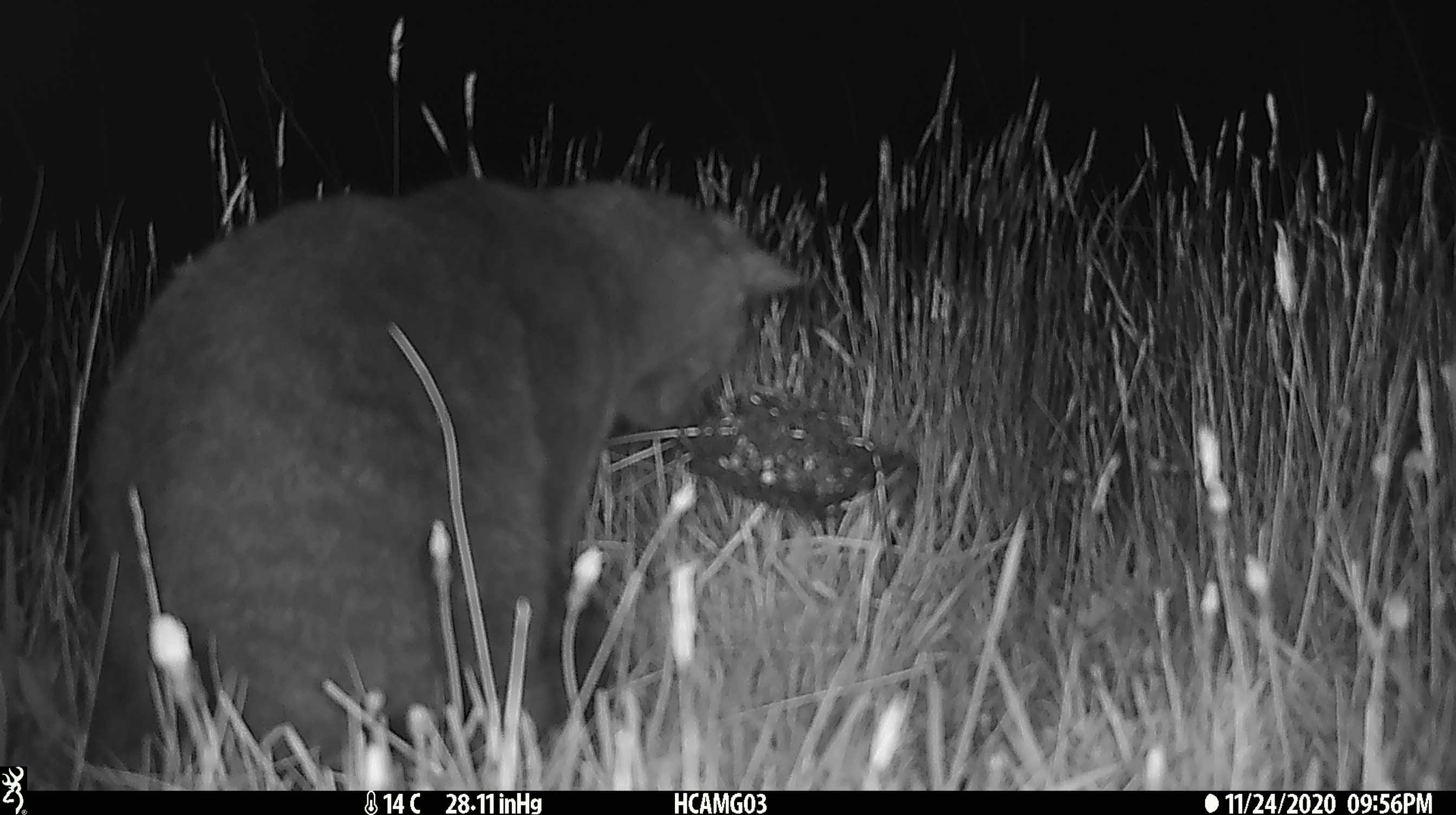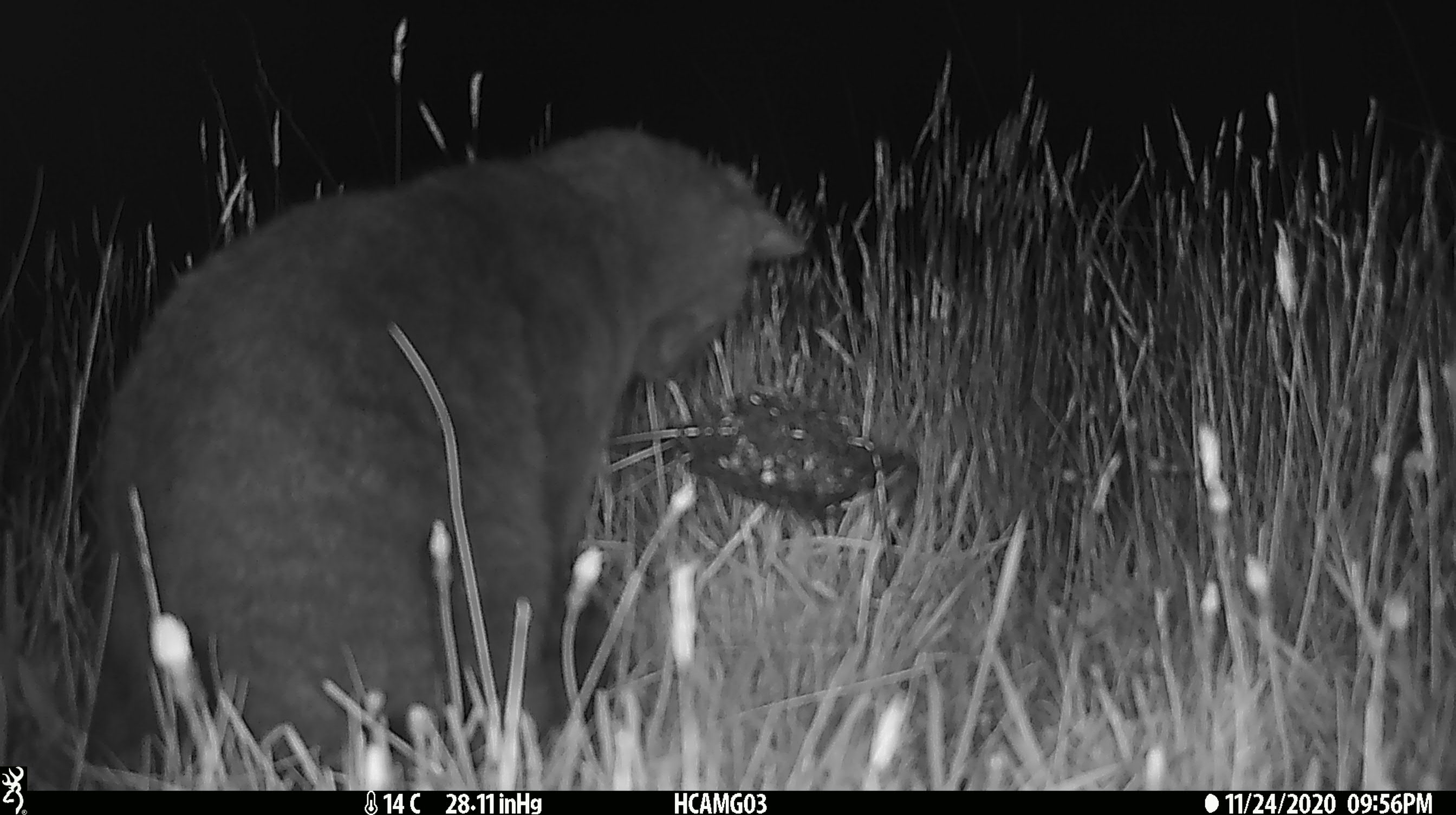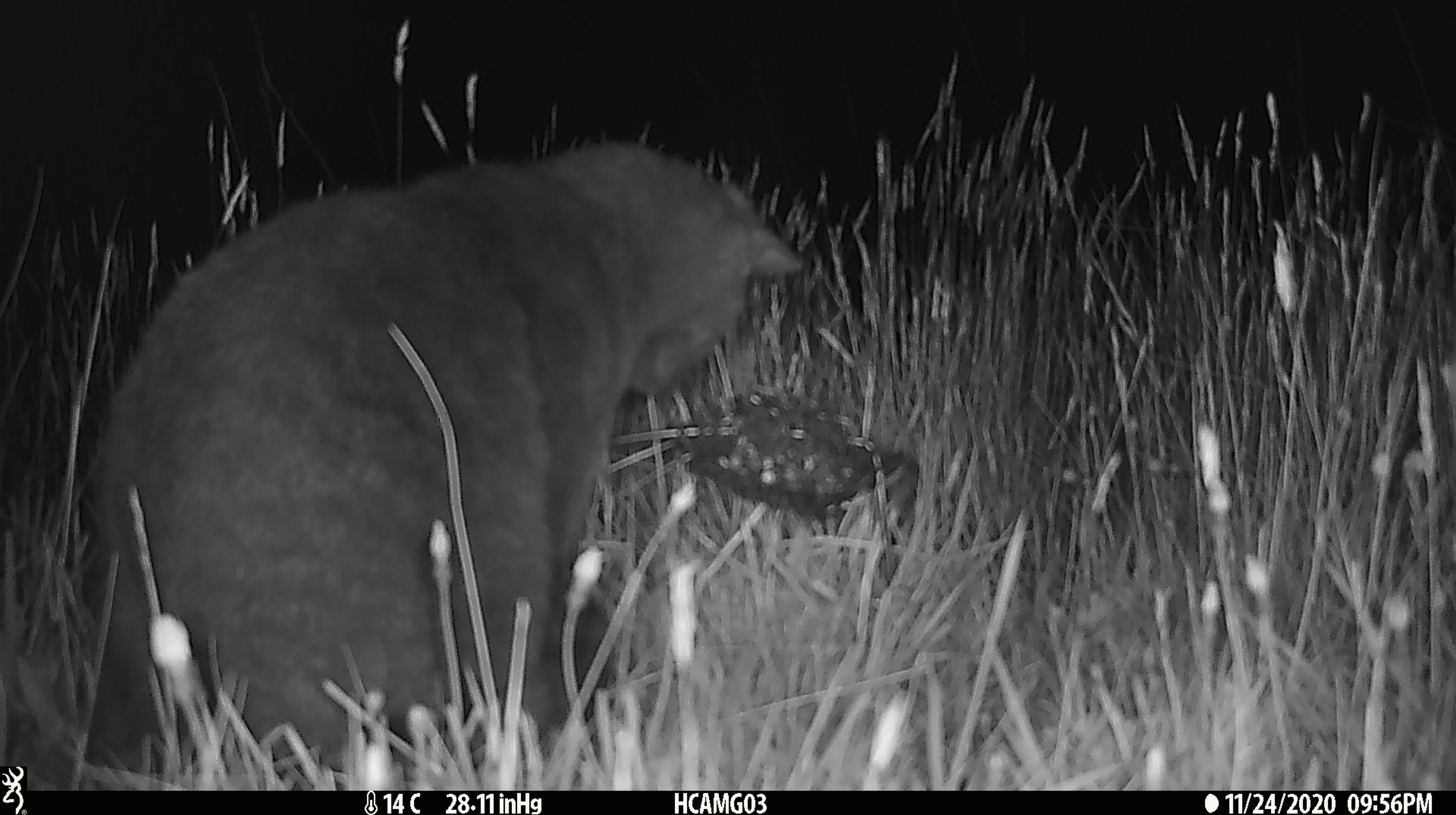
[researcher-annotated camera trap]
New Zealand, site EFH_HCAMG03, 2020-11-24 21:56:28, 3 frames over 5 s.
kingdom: Animalia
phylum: Chordata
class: Mammalia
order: Carnivora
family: Felidae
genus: Felis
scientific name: Felis catus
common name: domestic cat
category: cat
Cat (domestic cat) (Felis catus).